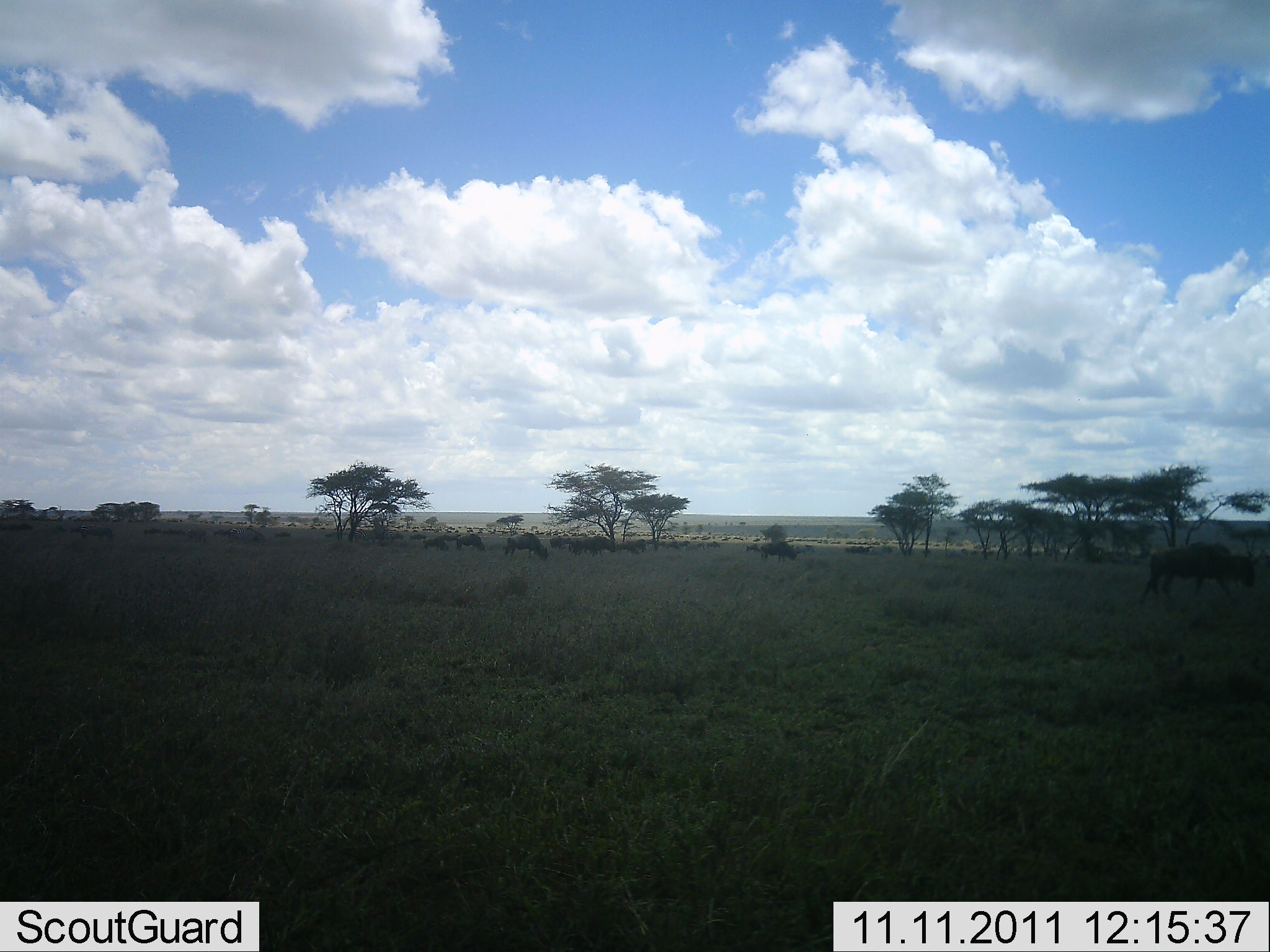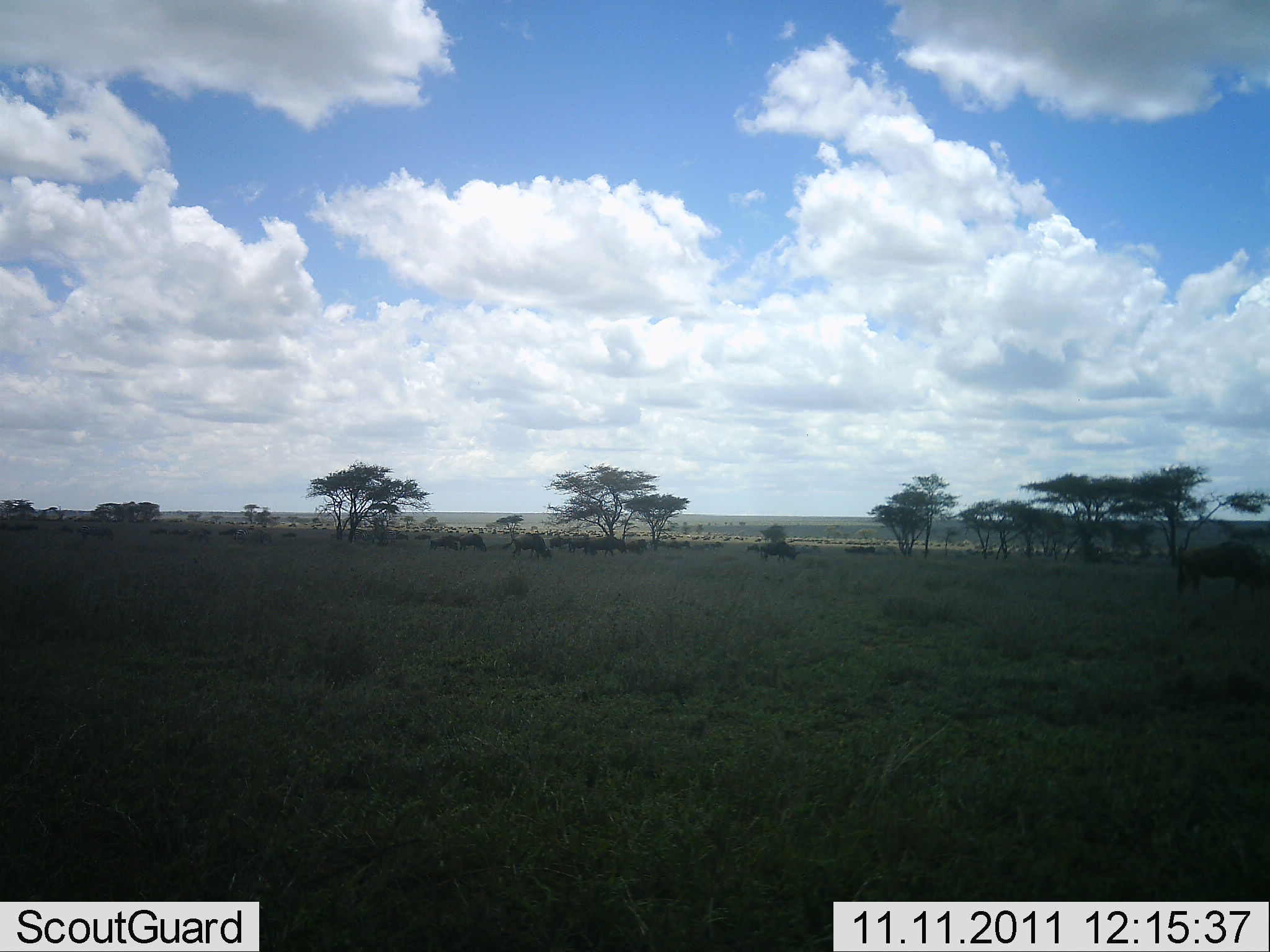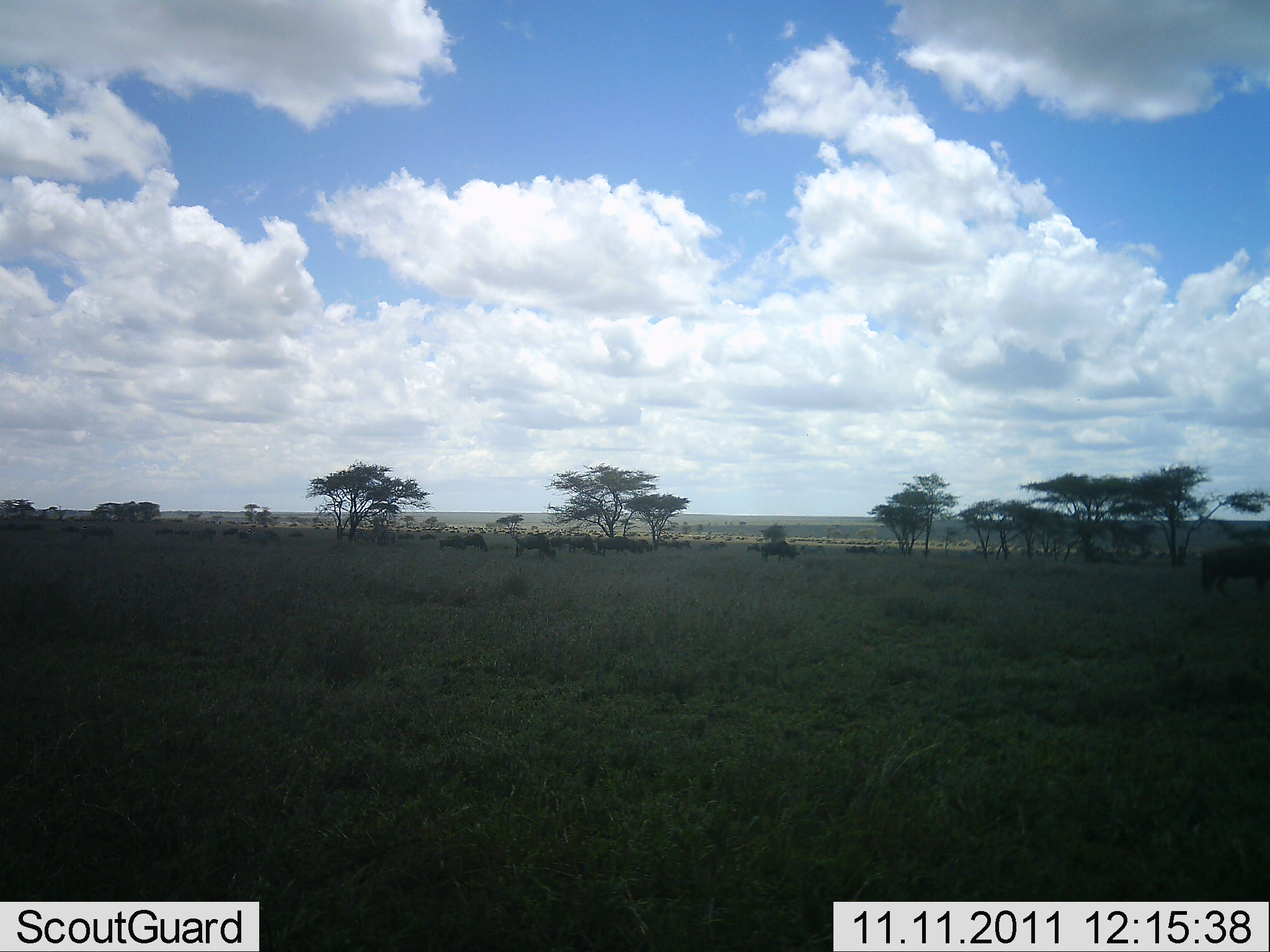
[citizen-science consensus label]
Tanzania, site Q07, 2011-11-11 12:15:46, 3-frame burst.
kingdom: Animalia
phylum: Chordata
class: Mammalia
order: Artiodactyla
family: Bovidae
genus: Connochaetes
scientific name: Connochaetes taurinus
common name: blue wildebeest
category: wildebeest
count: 11-50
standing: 33%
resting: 8%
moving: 92%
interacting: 8%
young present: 0%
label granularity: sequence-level